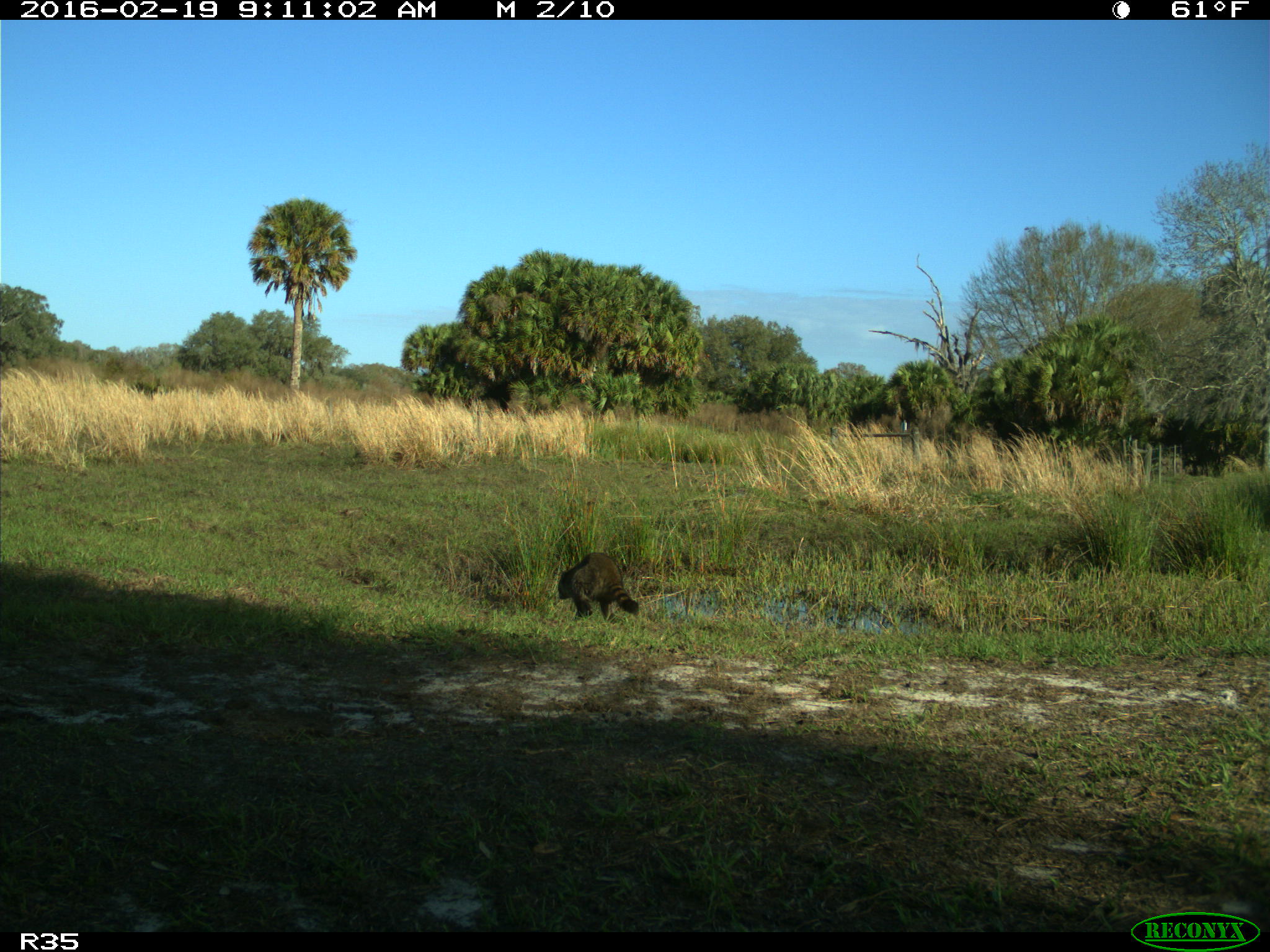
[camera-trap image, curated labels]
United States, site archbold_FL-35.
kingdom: Animalia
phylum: Chordata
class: Mammalia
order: Carnivora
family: Procyonidae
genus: Procyon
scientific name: Procyon lotor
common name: common raccoon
Procyon lotor (common raccoon).